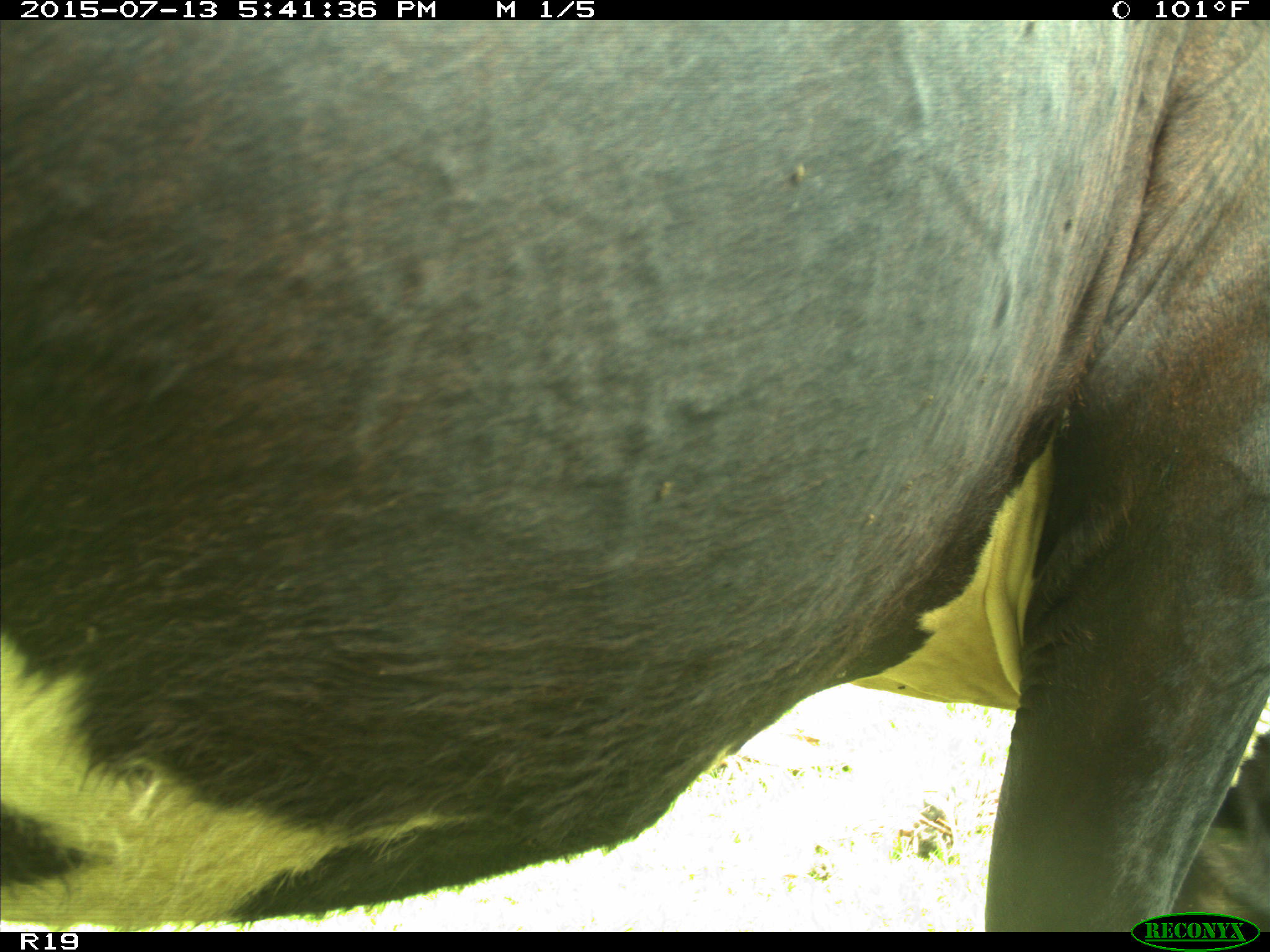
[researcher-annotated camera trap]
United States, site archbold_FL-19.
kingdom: Animalia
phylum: Chordata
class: Mammalia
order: Artiodactyla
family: Bovidae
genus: Bos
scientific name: Bos taurus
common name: domestic cow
Bos taurus (domestic cow).